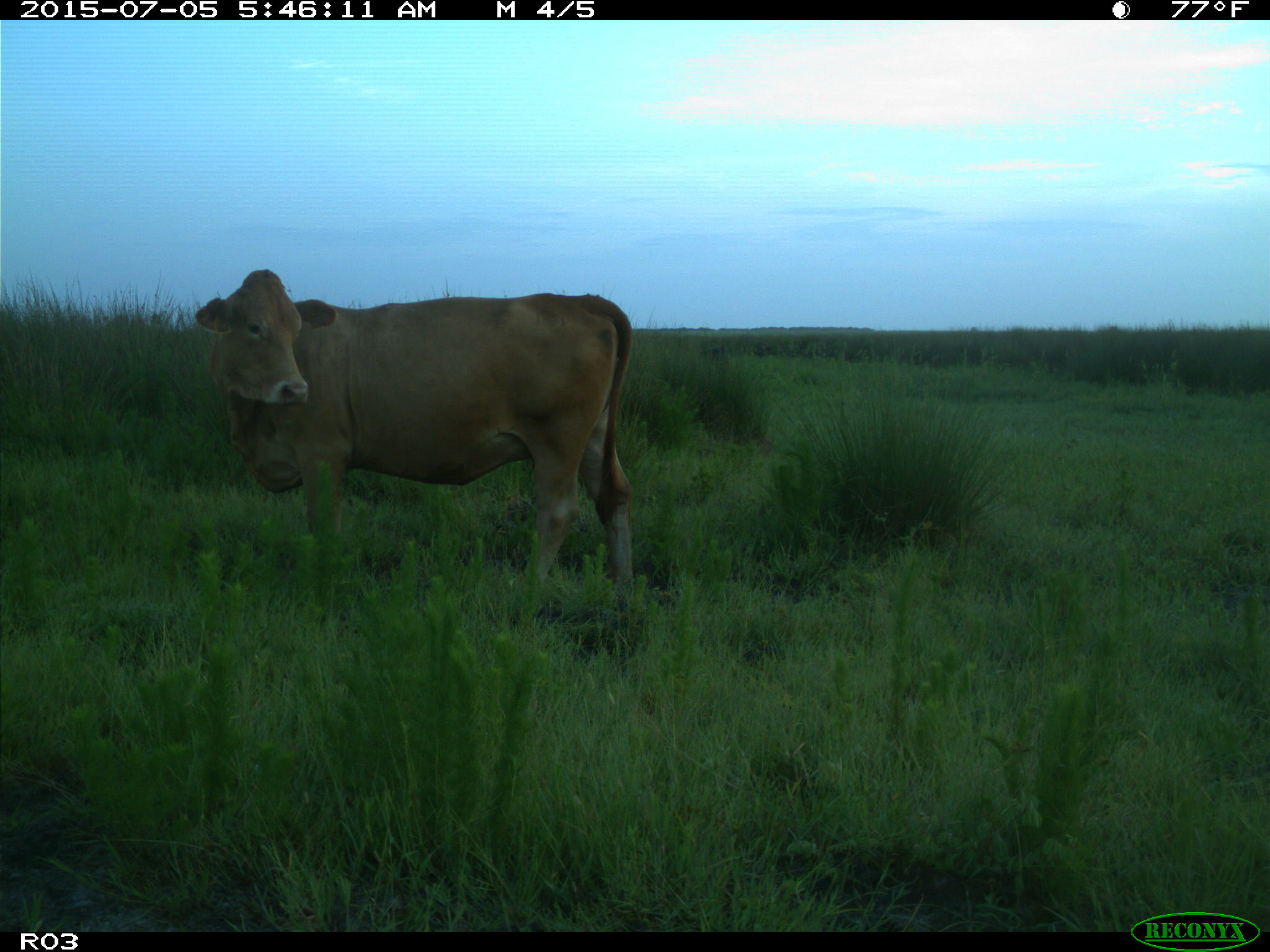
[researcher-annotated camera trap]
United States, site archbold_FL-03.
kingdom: Animalia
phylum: Chordata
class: Mammalia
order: Artiodactyla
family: Bovidae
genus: Bos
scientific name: Bos taurus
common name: domestic cow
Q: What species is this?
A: Bos taurus (domestic cow).